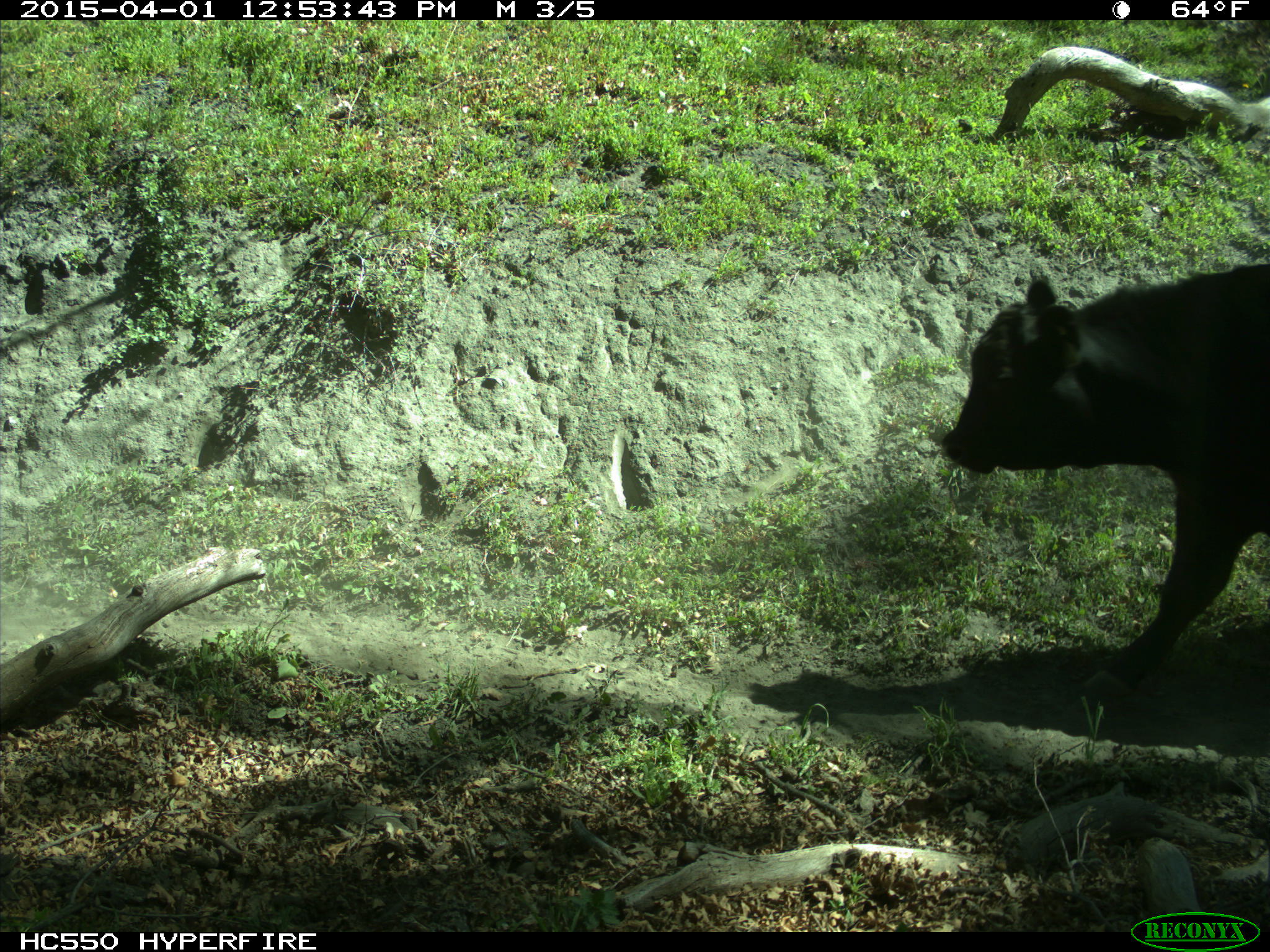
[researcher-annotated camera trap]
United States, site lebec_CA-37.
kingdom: Animalia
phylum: Chordata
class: Mammalia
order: Artiodactyla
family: Bovidae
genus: Bos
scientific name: Bos taurus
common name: domestic cow